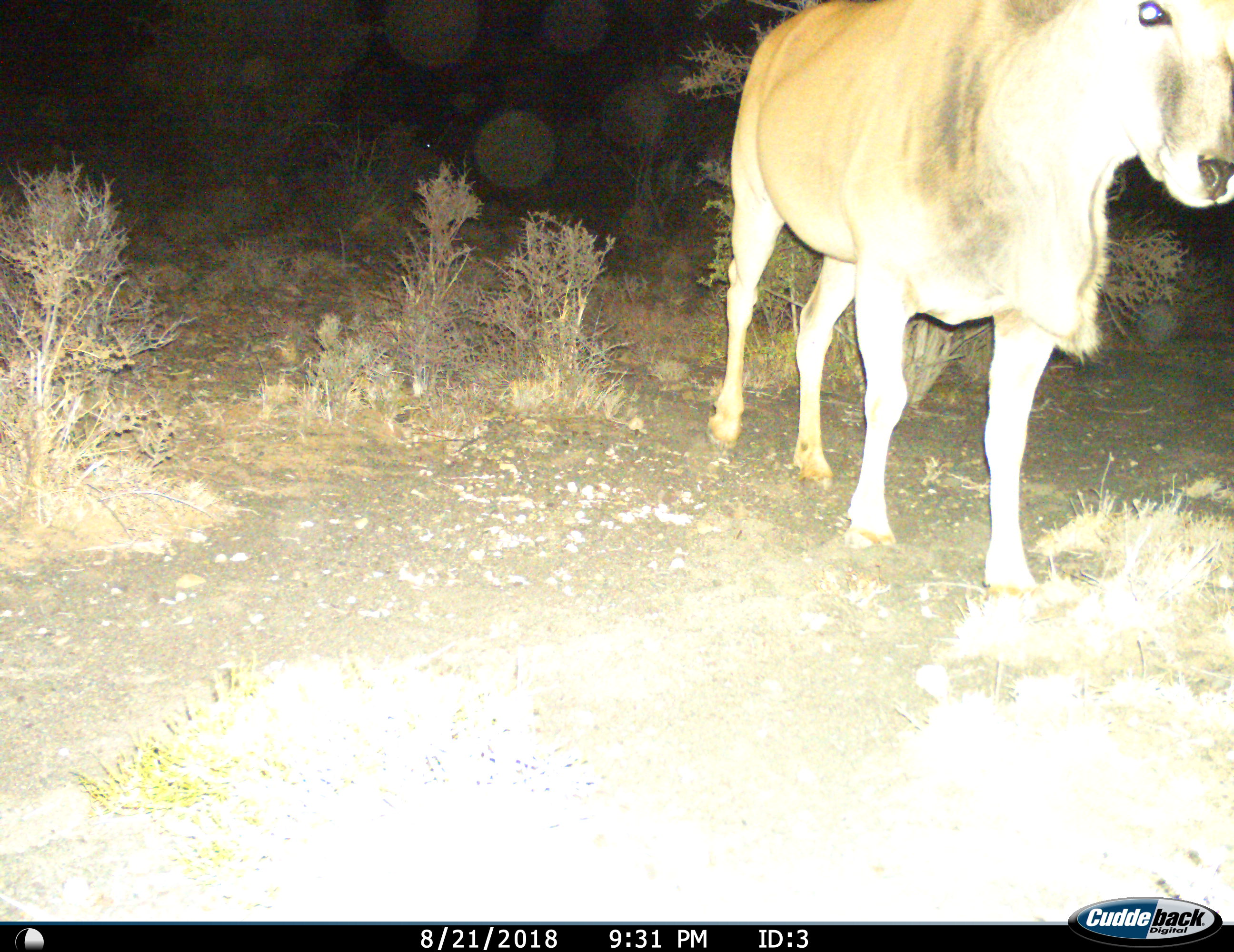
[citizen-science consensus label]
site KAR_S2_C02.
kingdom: Animalia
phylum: Chordata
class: Mammalia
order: Artiodactyla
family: Bovidae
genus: Tragelaphus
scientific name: Tragelaphus oryx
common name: eland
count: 1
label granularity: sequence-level